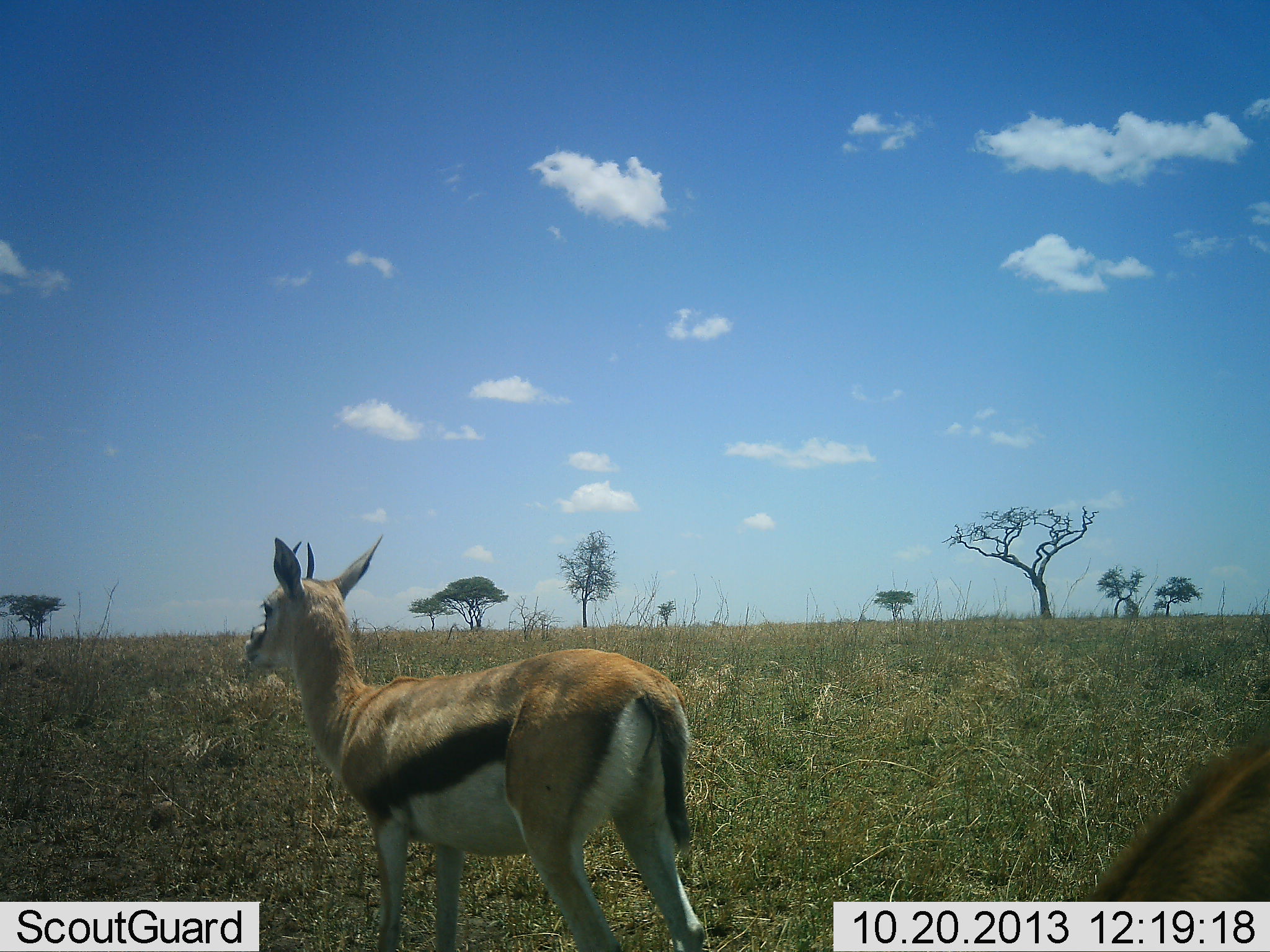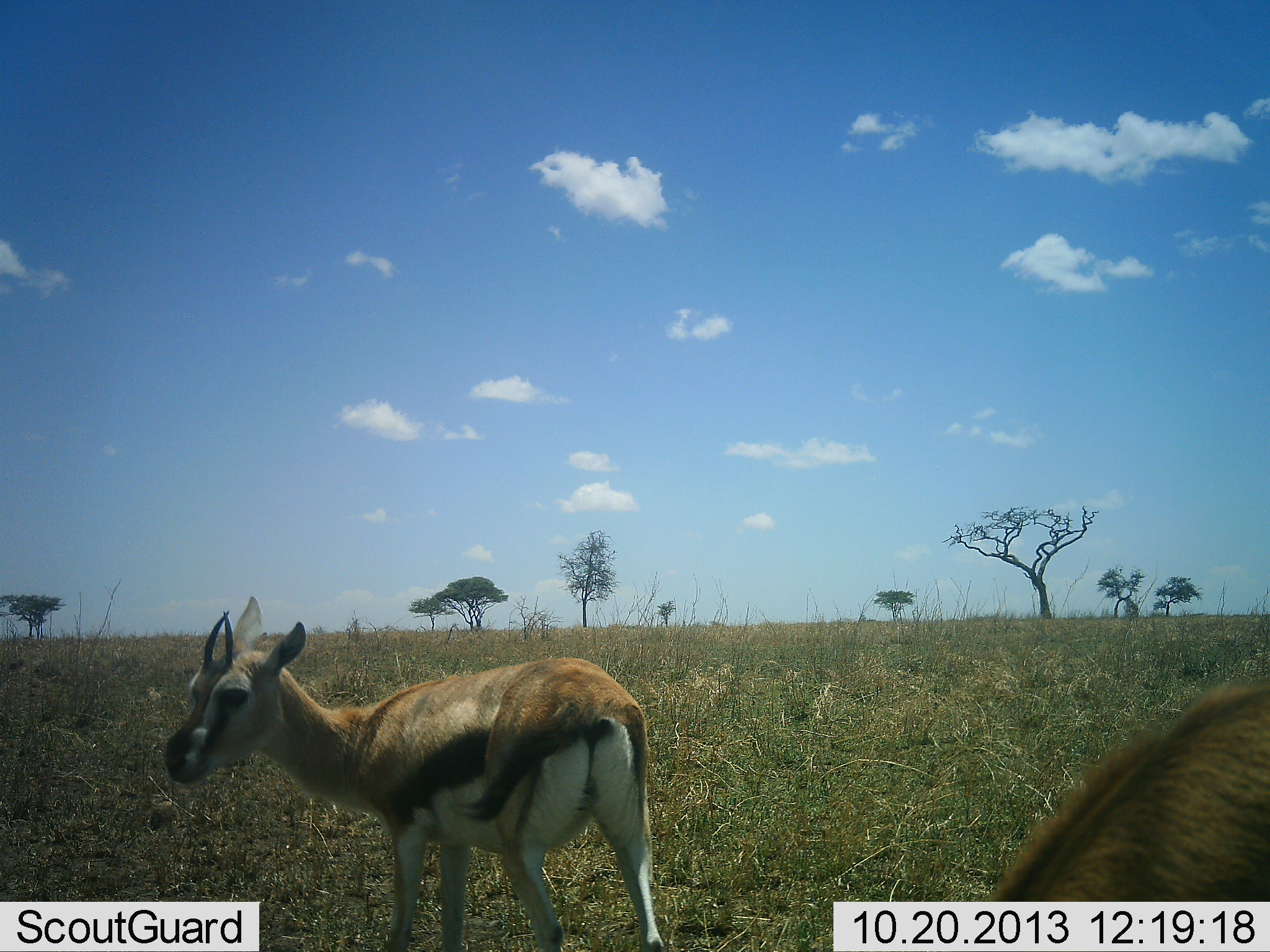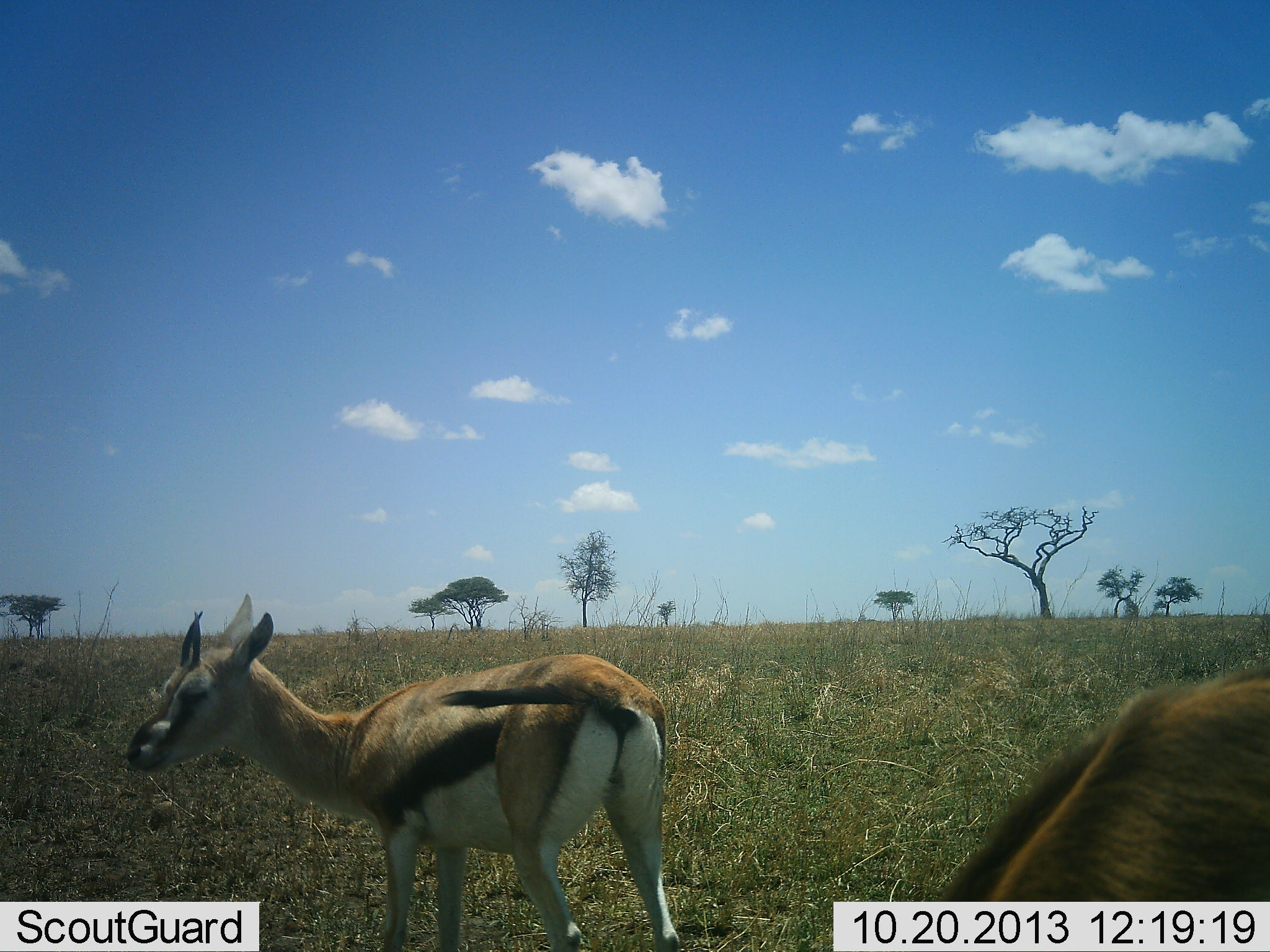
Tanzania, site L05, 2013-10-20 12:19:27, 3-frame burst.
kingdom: Animalia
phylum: Chordata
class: Mammalia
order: Artiodactyla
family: Bovidae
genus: Eudorcas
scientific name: Eudorcas thomsonii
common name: thomson's gazelle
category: gazellethomsons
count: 2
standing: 76%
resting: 0%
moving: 12%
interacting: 3%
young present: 0%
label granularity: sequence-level